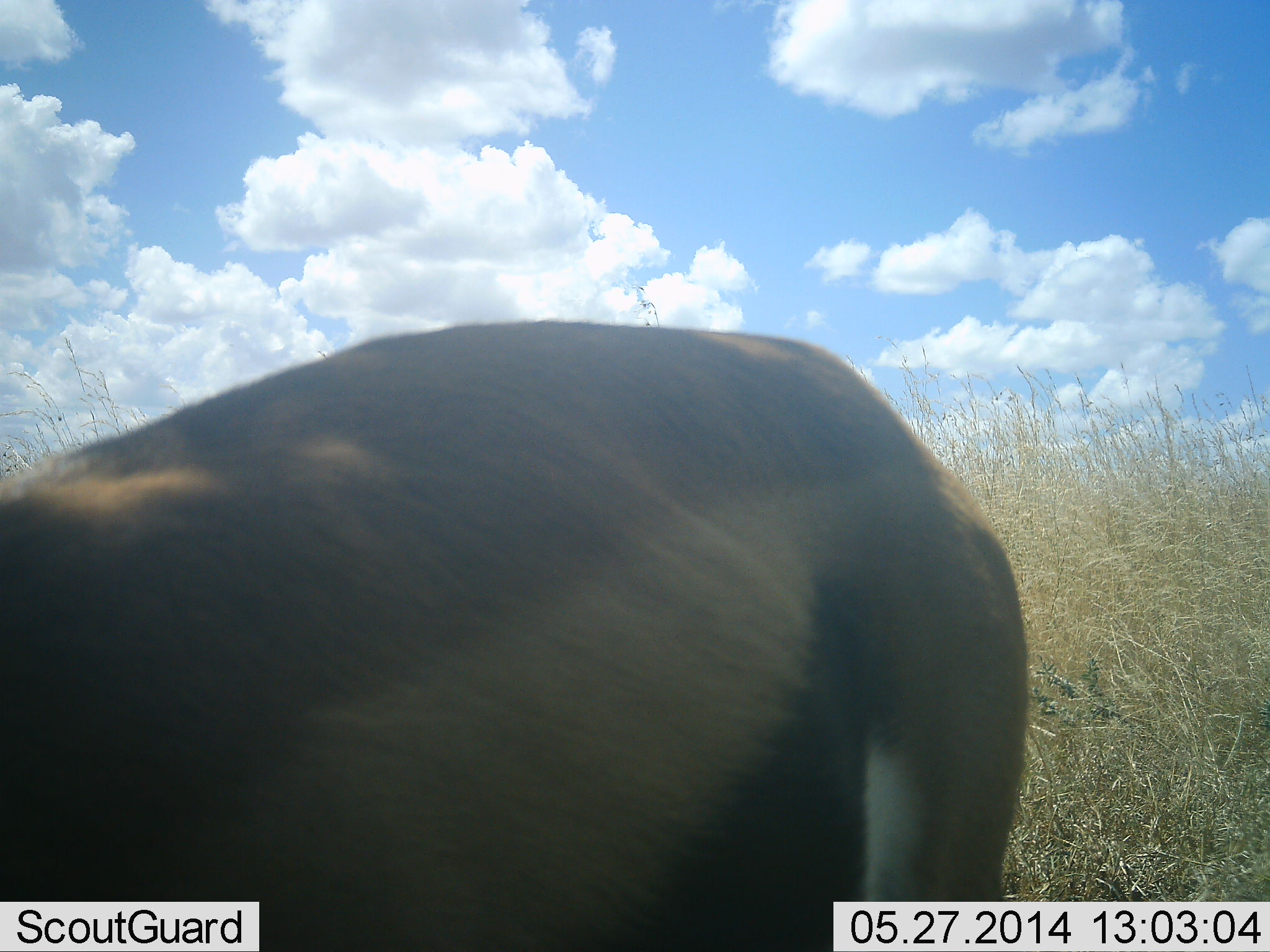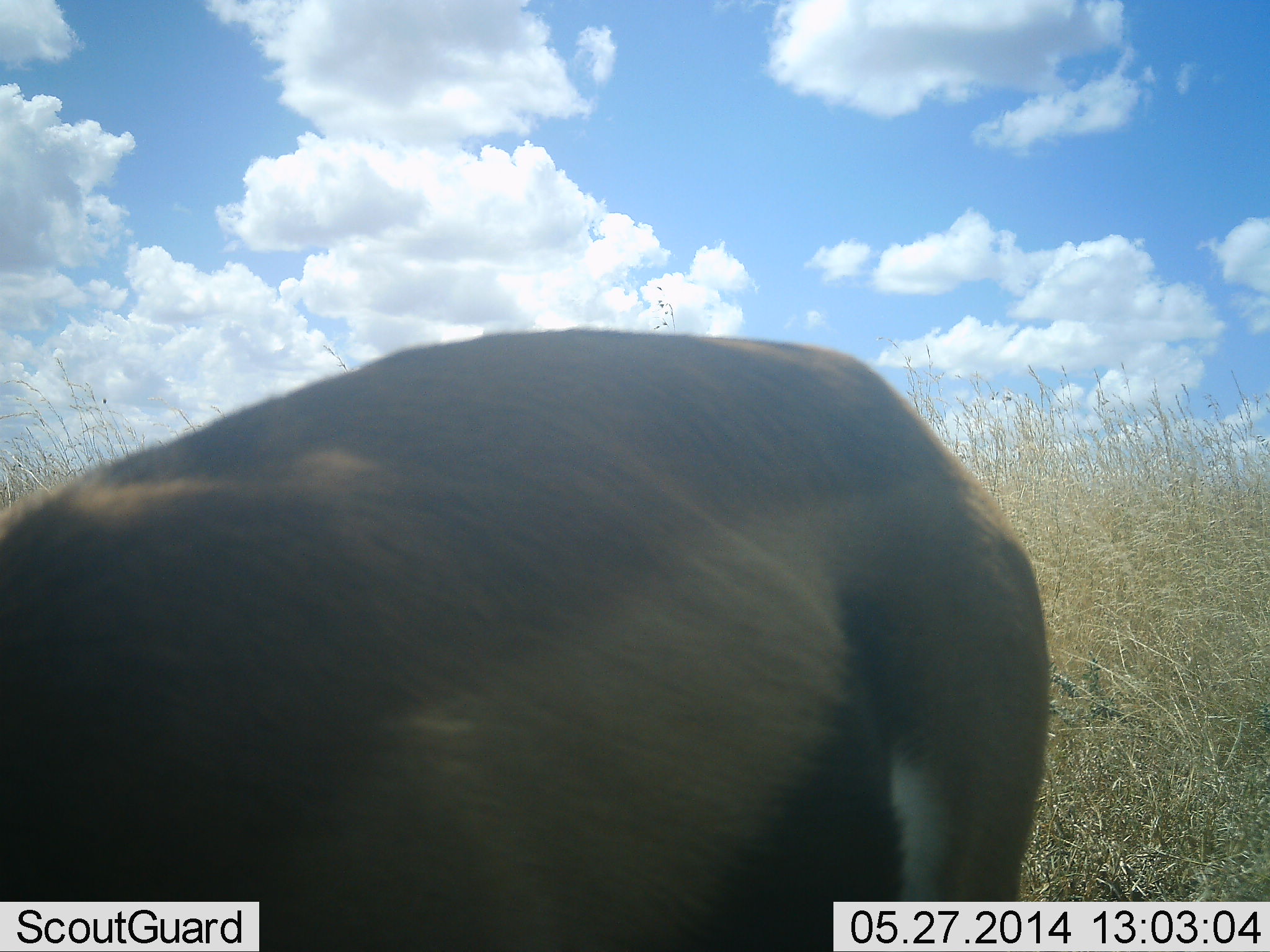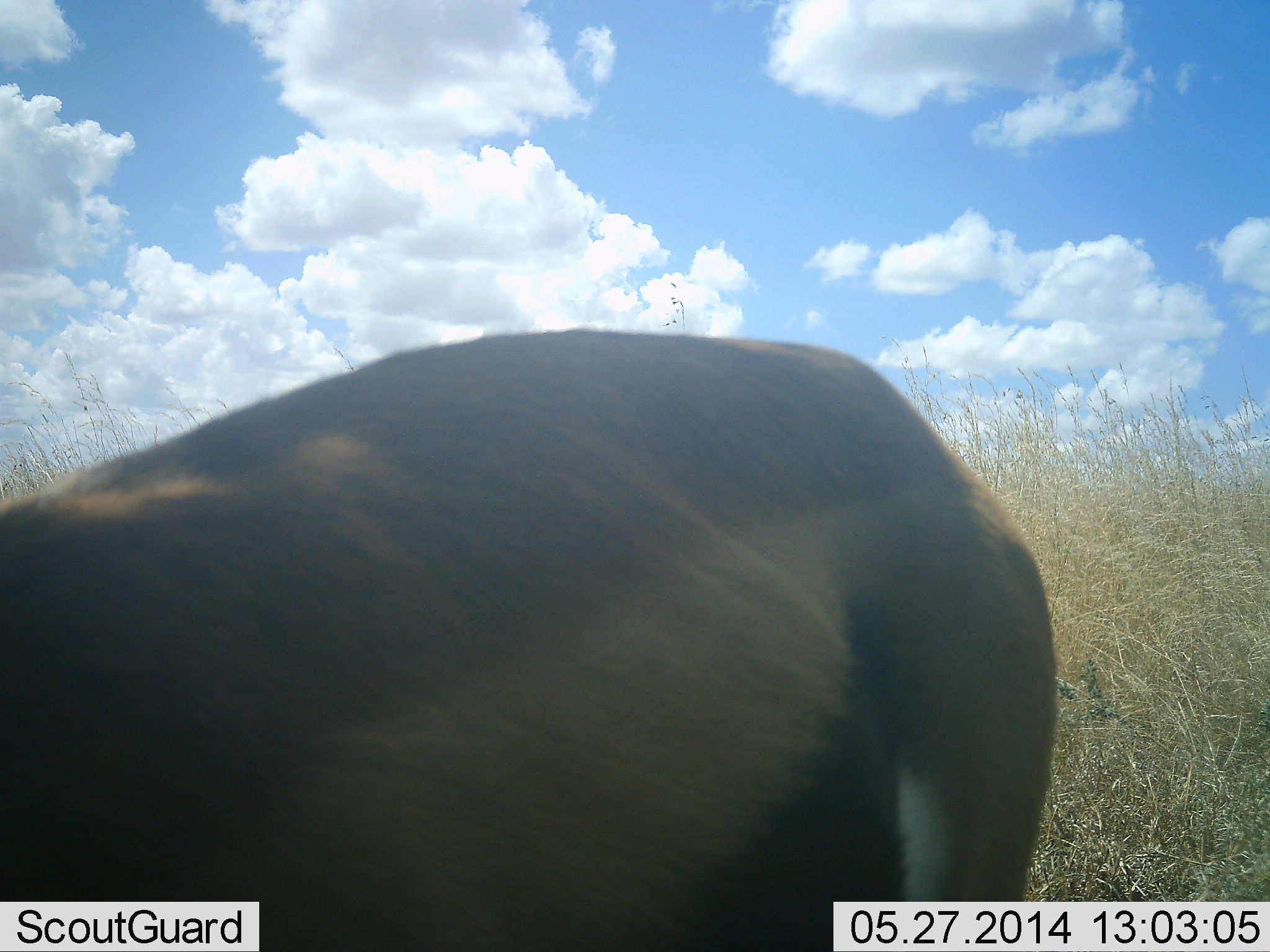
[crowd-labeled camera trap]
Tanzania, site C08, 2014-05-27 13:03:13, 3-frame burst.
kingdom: Animalia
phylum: Chordata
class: Mammalia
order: Artiodactyla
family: Bovidae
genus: Eudorcas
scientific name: Eudorcas thomsonii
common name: thomson's gazelle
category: gazellethomsons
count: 1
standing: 57%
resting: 0%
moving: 9%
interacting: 2%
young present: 0%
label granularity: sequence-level